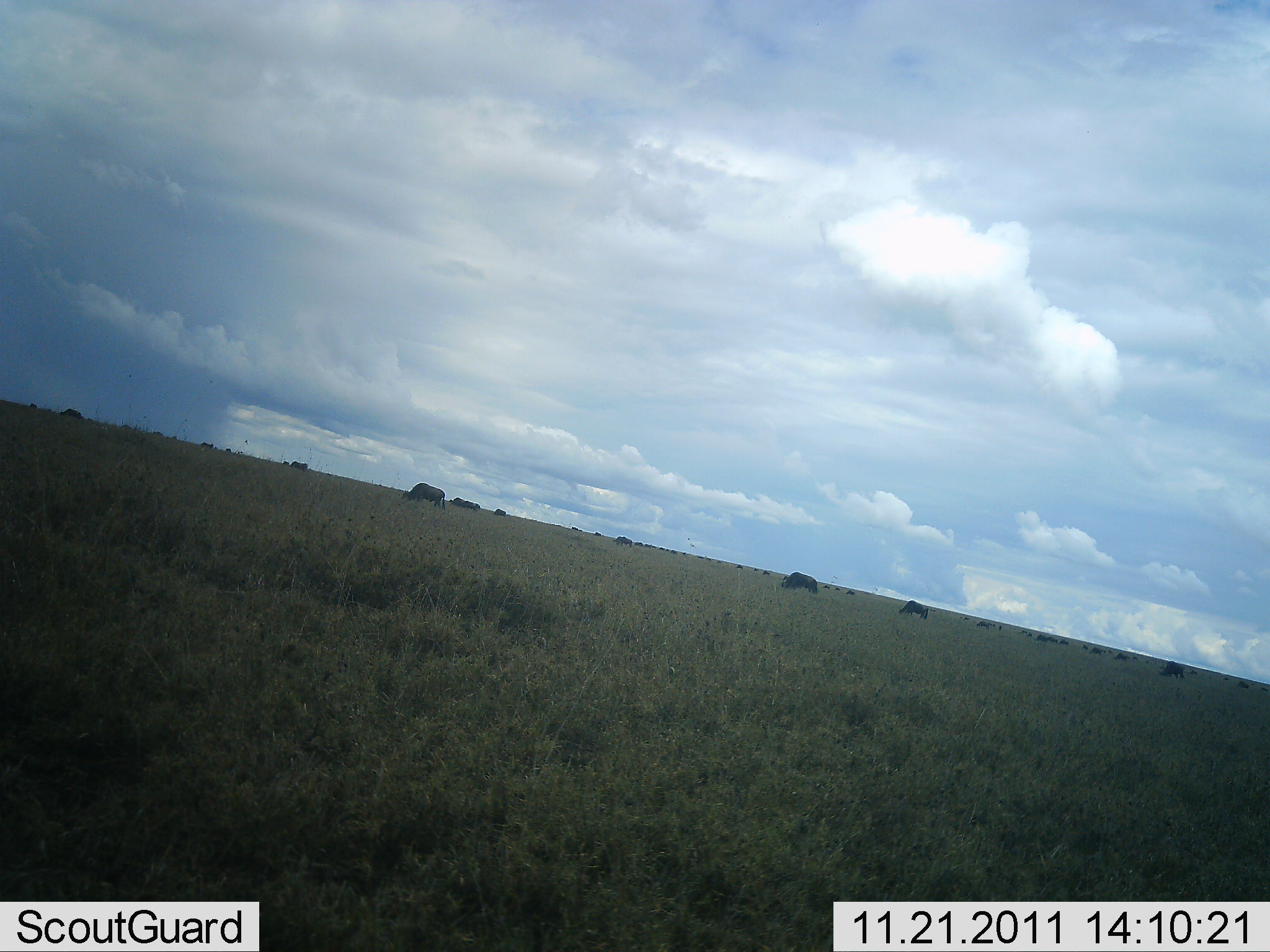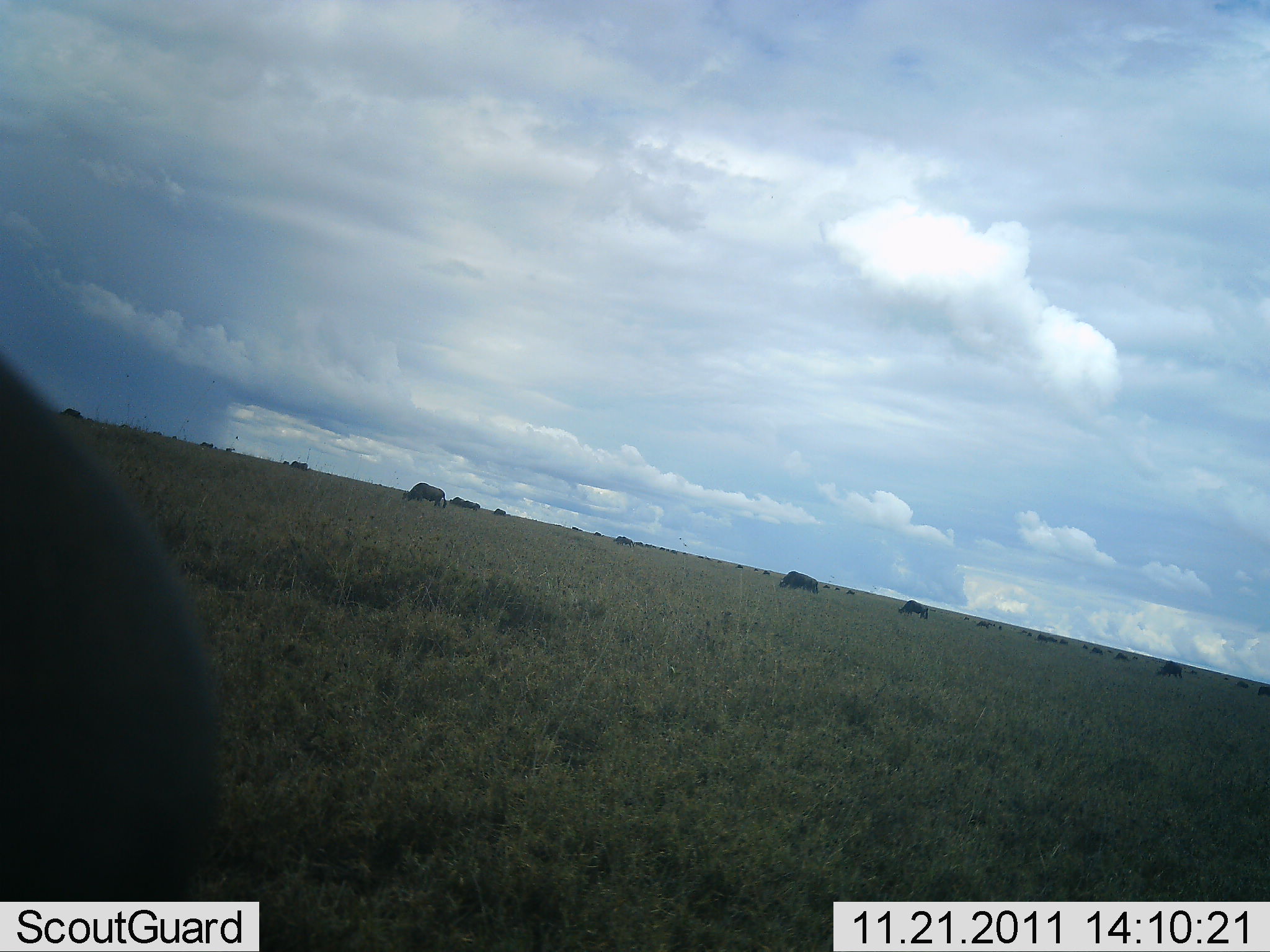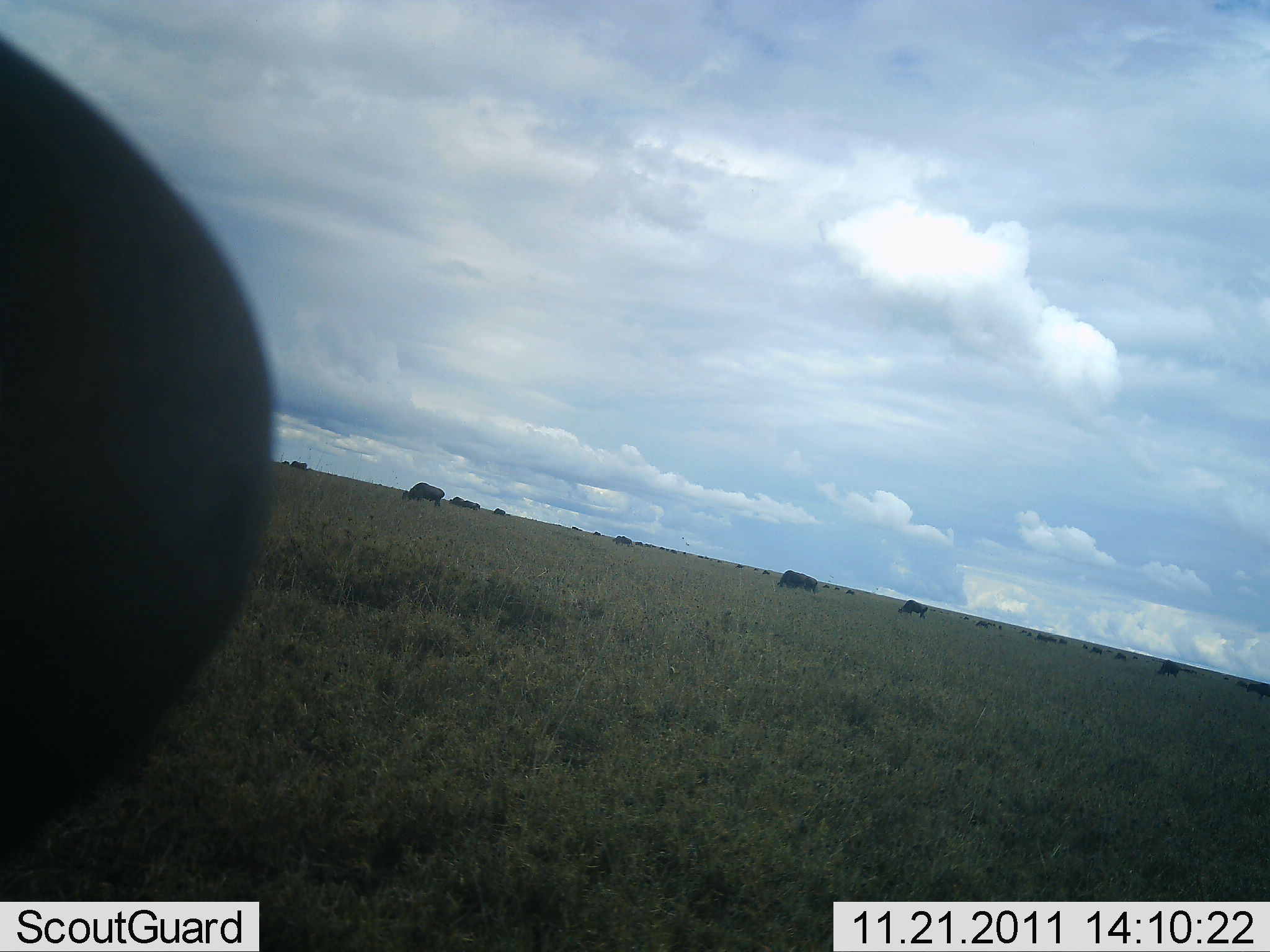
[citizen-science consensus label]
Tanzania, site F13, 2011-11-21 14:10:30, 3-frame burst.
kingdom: Animalia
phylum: Chordata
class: Mammalia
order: Artiodactyla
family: Bovidae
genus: Connochaetes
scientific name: Connochaetes taurinus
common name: blue wildebeest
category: wildebeest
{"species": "wildebeest (blue wildebeest) (Connochaetes taurinus)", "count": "11-50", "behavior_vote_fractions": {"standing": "50%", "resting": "0%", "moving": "38%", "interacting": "0%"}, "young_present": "0%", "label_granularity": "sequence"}